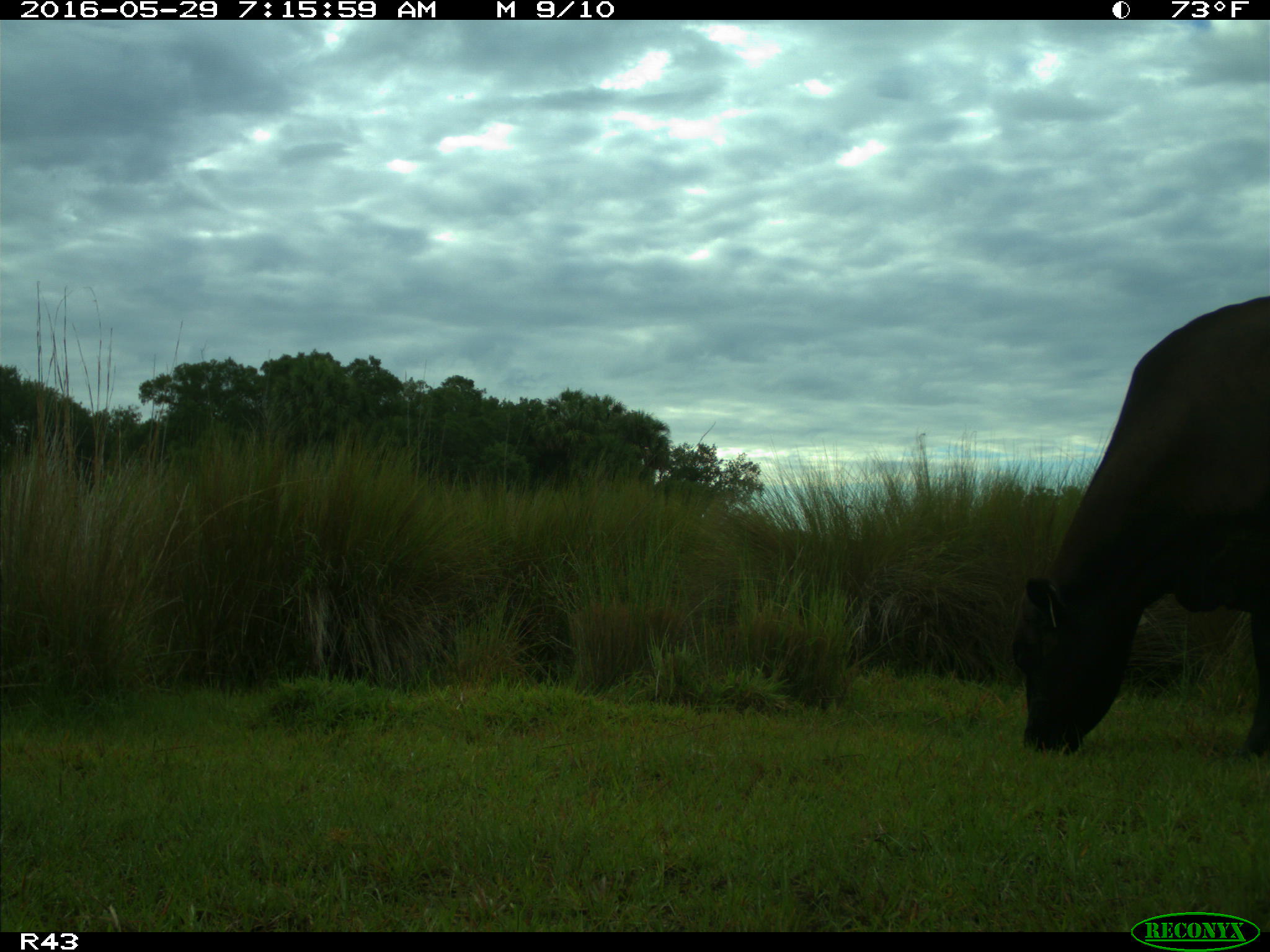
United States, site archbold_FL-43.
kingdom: Animalia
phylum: Chordata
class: Mammalia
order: Artiodactyla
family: Bovidae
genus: Bos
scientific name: Bos taurus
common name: domestic cow